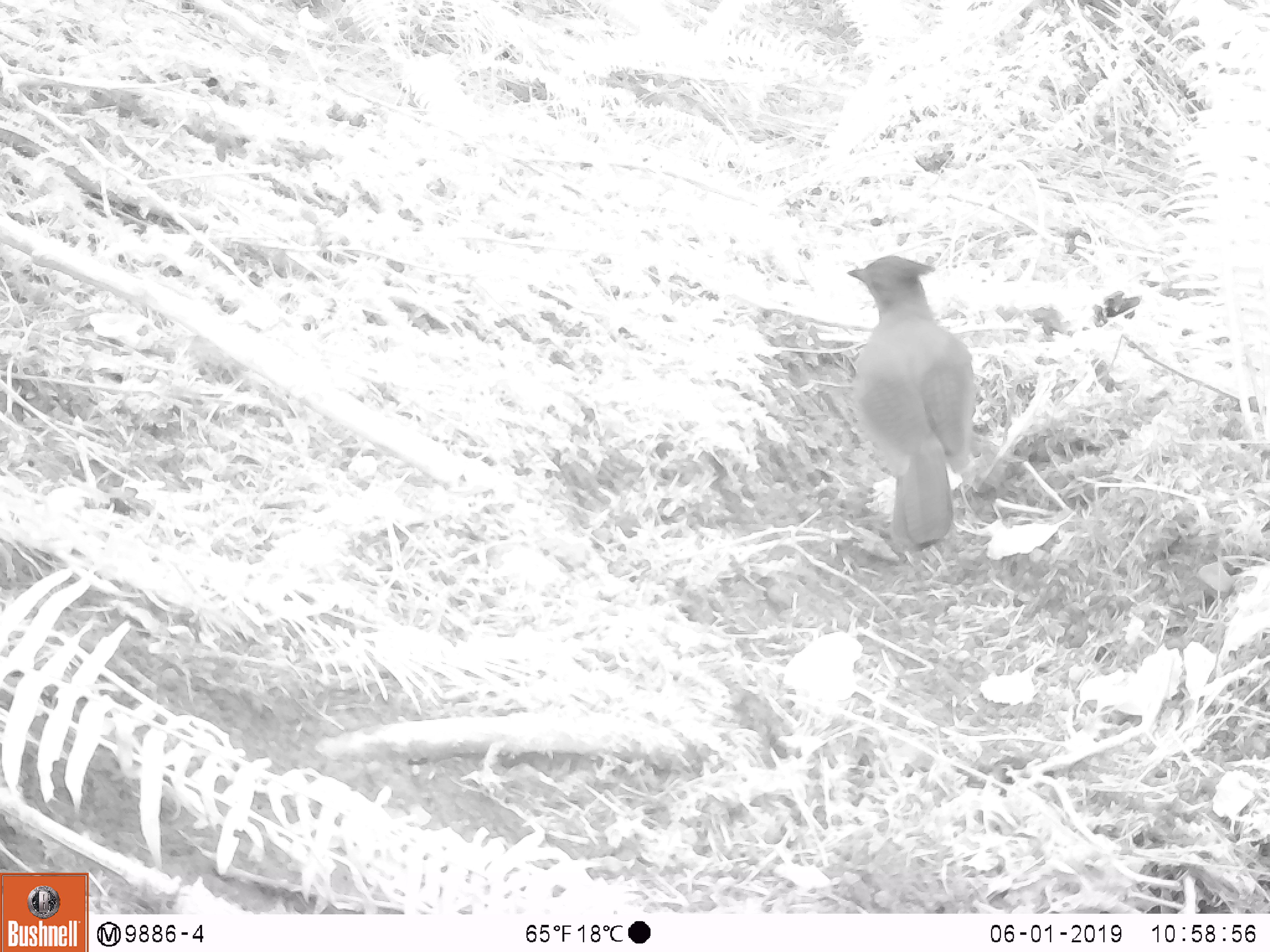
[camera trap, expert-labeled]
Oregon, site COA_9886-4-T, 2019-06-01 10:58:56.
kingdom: Animalia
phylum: Chordata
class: Aves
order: Passeriformes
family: Corvidae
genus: Cyanocitta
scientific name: Cyanocitta stelleri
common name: steller's jay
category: stellers jay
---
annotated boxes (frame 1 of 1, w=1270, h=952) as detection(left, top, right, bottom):
stellers jay: detection(840, 252, 984, 548)